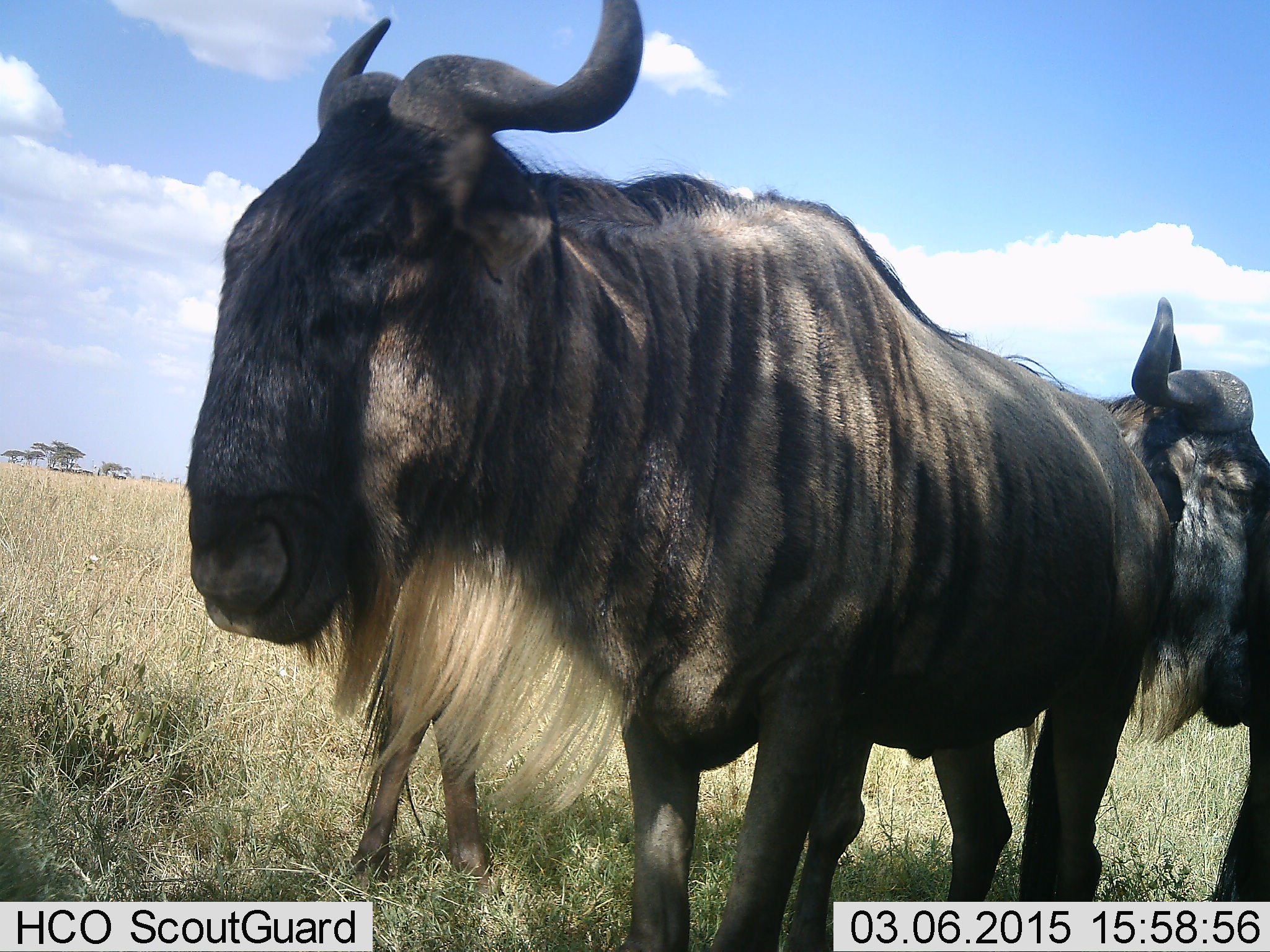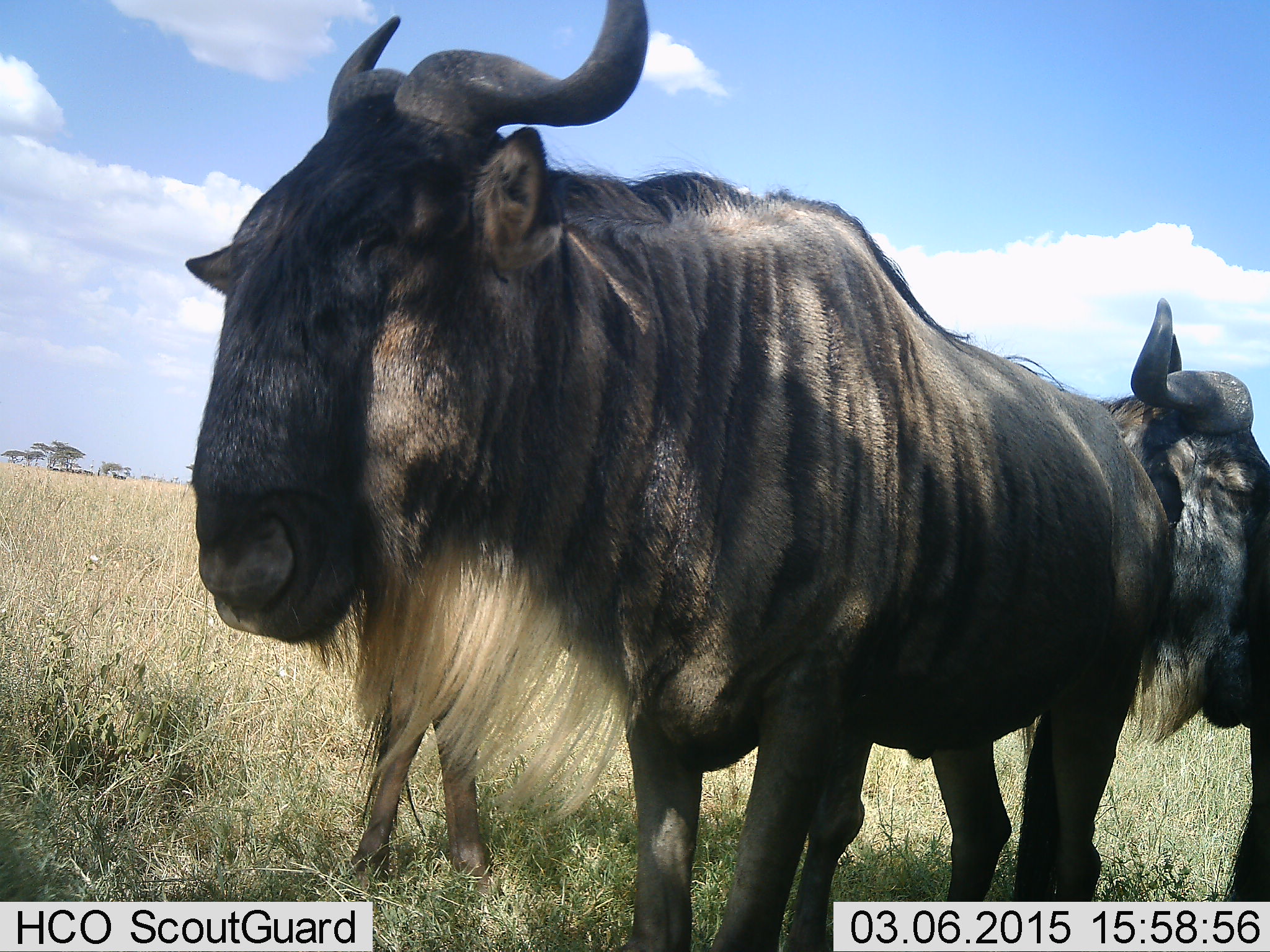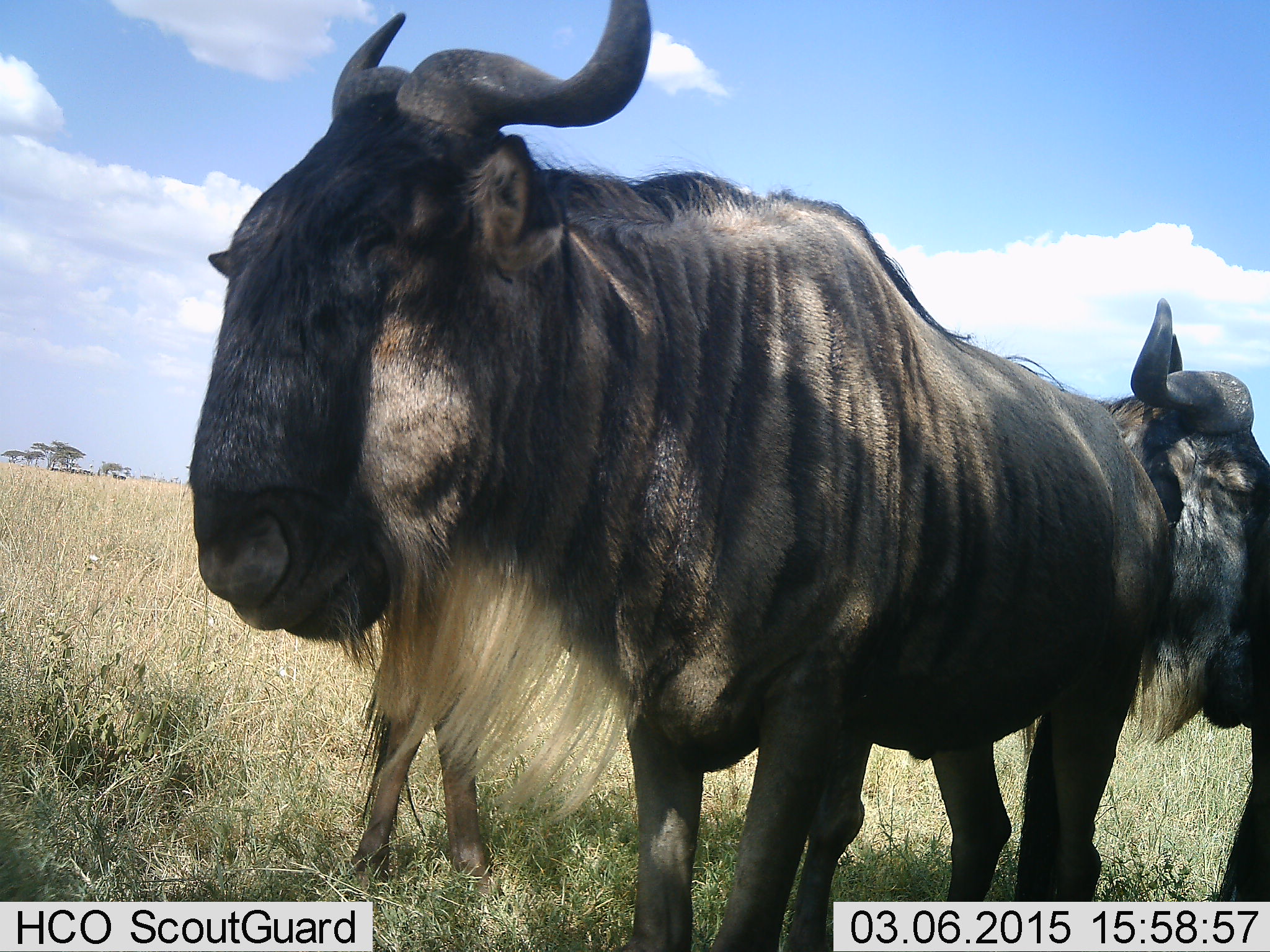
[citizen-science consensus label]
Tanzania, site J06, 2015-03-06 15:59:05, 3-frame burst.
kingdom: Animalia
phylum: Chordata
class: Mammalia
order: Artiodactyla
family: Bovidae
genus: Connochaetes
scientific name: Connochaetes taurinus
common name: blue wildebeest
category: wildebeest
Wildebeest (blue wildebeest) (Connochaetes taurinus), count 3. Behavior (volunteer vote fractions): standing 90%, resting 10%, moving 10%, interacting 10%. Young present (vote fraction): 0%. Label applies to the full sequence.